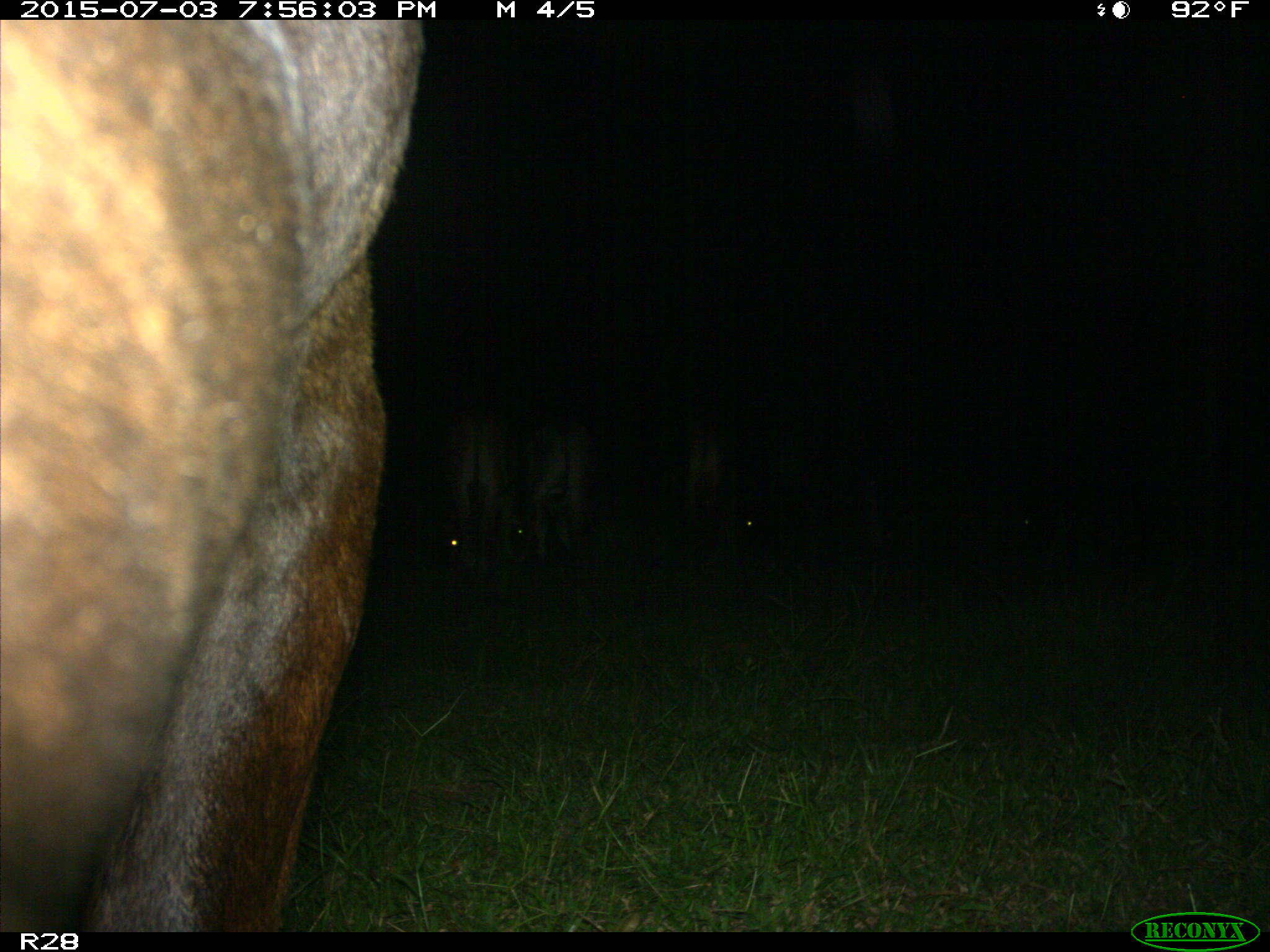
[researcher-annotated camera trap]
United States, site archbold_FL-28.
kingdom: Animalia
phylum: Chordata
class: Mammalia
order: Artiodactyla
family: Bovidae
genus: Bos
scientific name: Bos taurus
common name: domestic cow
Bos taurus (domestic cow).